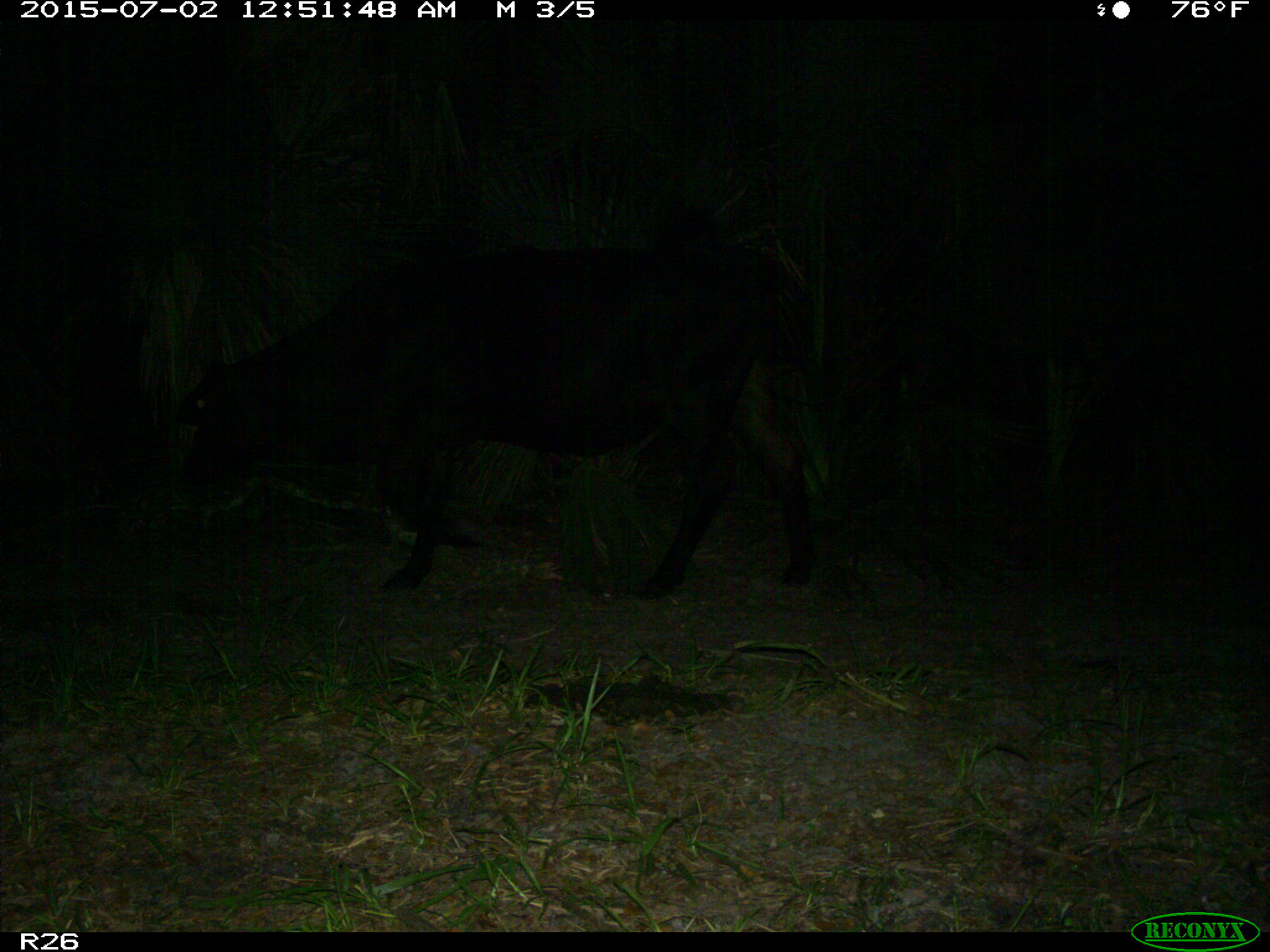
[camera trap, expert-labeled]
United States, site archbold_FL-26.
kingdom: Animalia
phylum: Chordata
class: Mammalia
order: Artiodactyla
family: Bovidae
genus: Bos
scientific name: Bos taurus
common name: domestic cow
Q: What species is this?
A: Bos taurus (domestic cow).